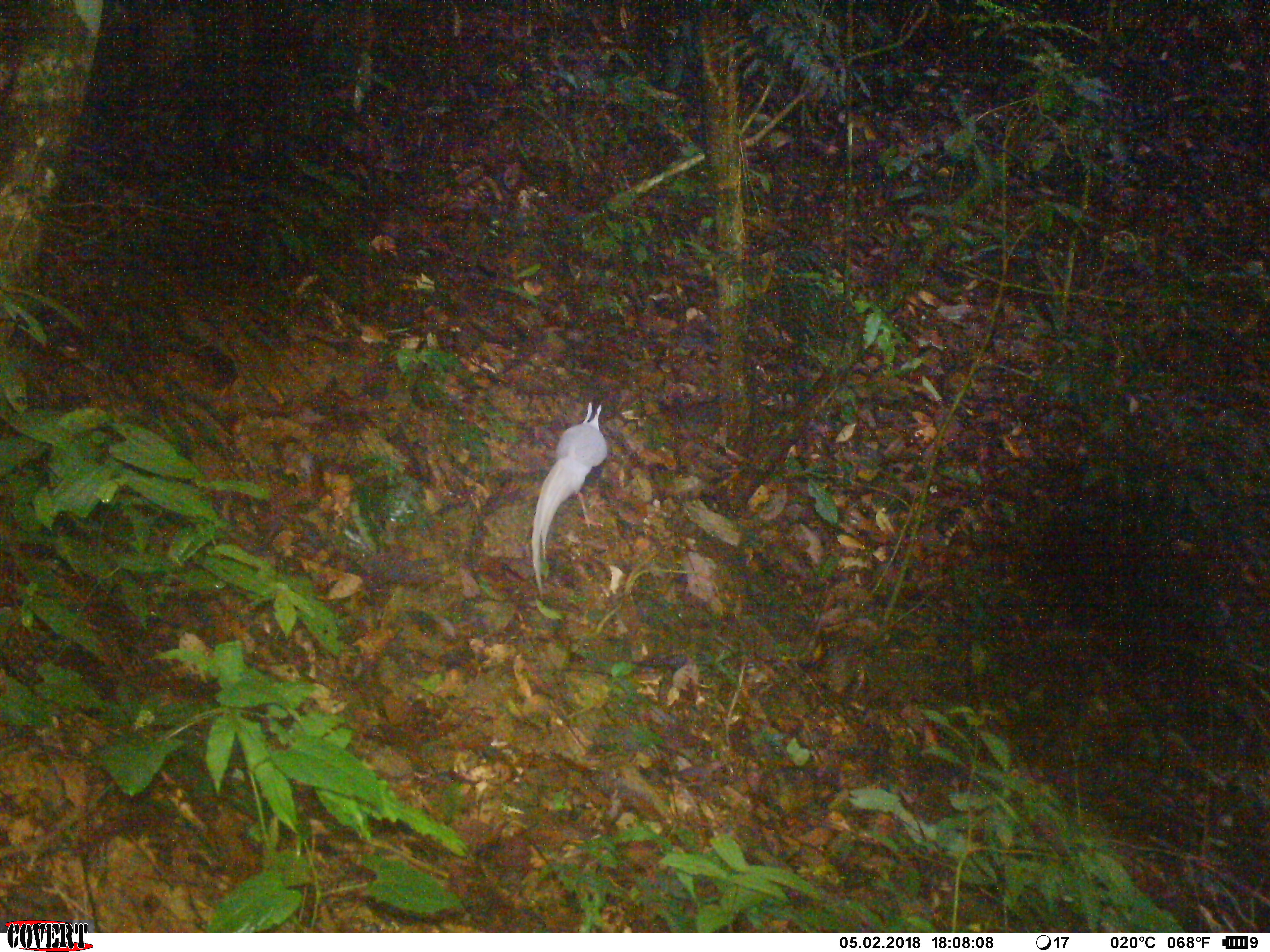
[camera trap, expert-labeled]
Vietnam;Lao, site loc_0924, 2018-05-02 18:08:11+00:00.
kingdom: Animalia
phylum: Chordata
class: Aves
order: Galliformes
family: Phasianidae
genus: Lophura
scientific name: Lophura nycthemera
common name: silver pheasant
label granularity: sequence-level